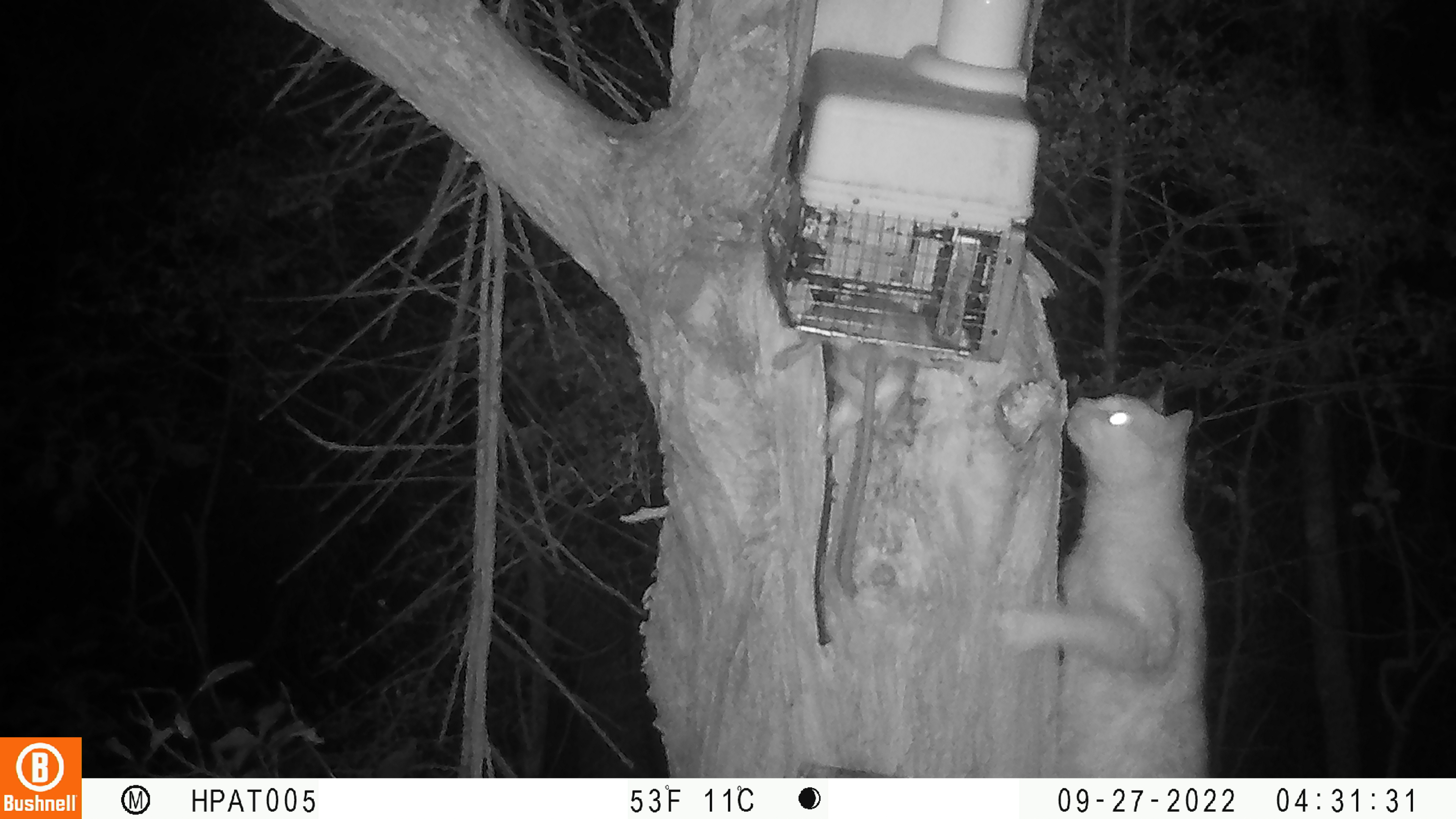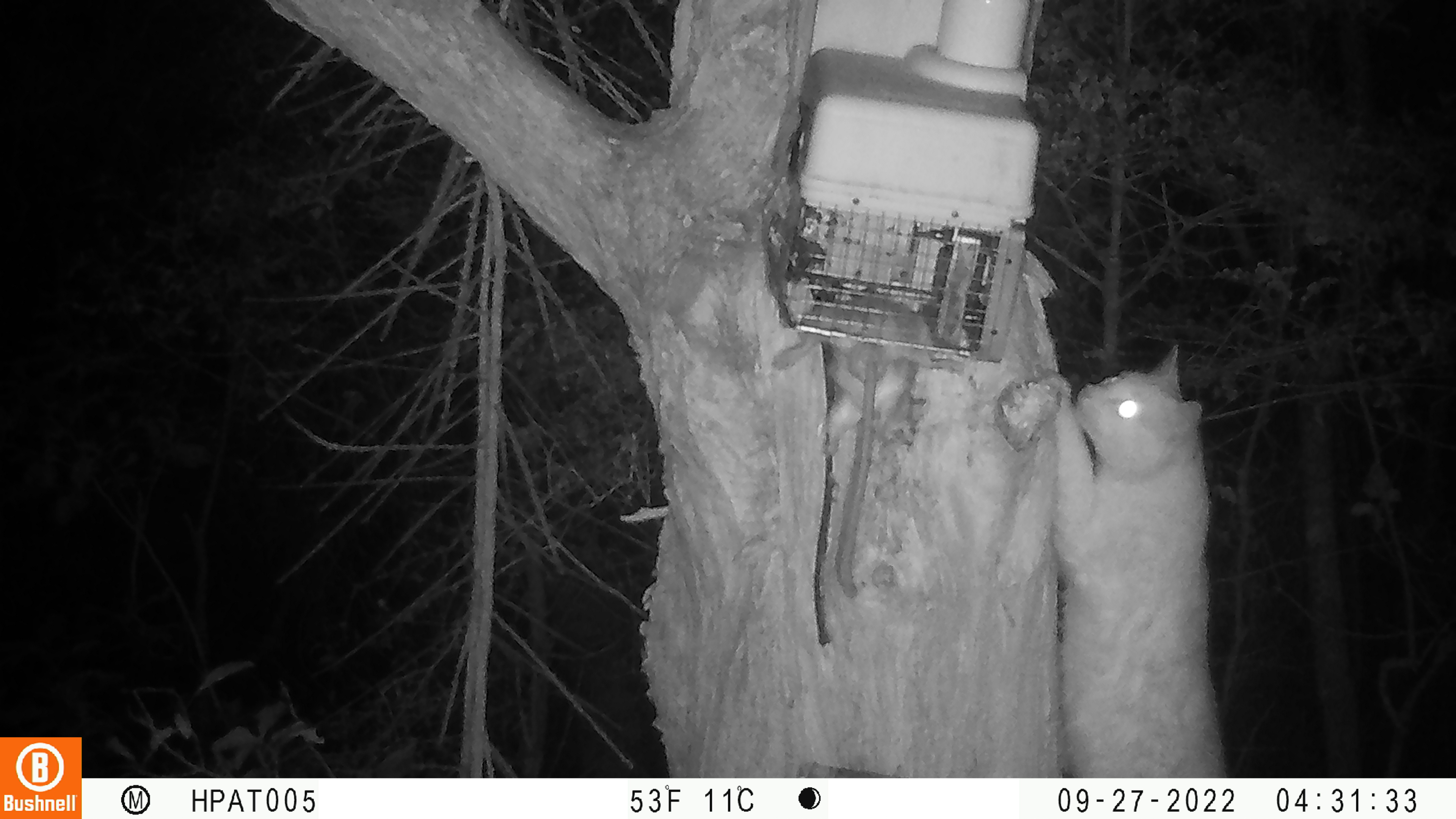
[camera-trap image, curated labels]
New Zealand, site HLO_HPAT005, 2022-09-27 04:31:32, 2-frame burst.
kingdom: Animalia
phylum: Chordata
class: Mammalia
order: Carnivora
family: Felidae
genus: Felis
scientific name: Felis catus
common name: domestic cat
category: cat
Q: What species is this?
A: Cat (domestic cat) (Felis catus).